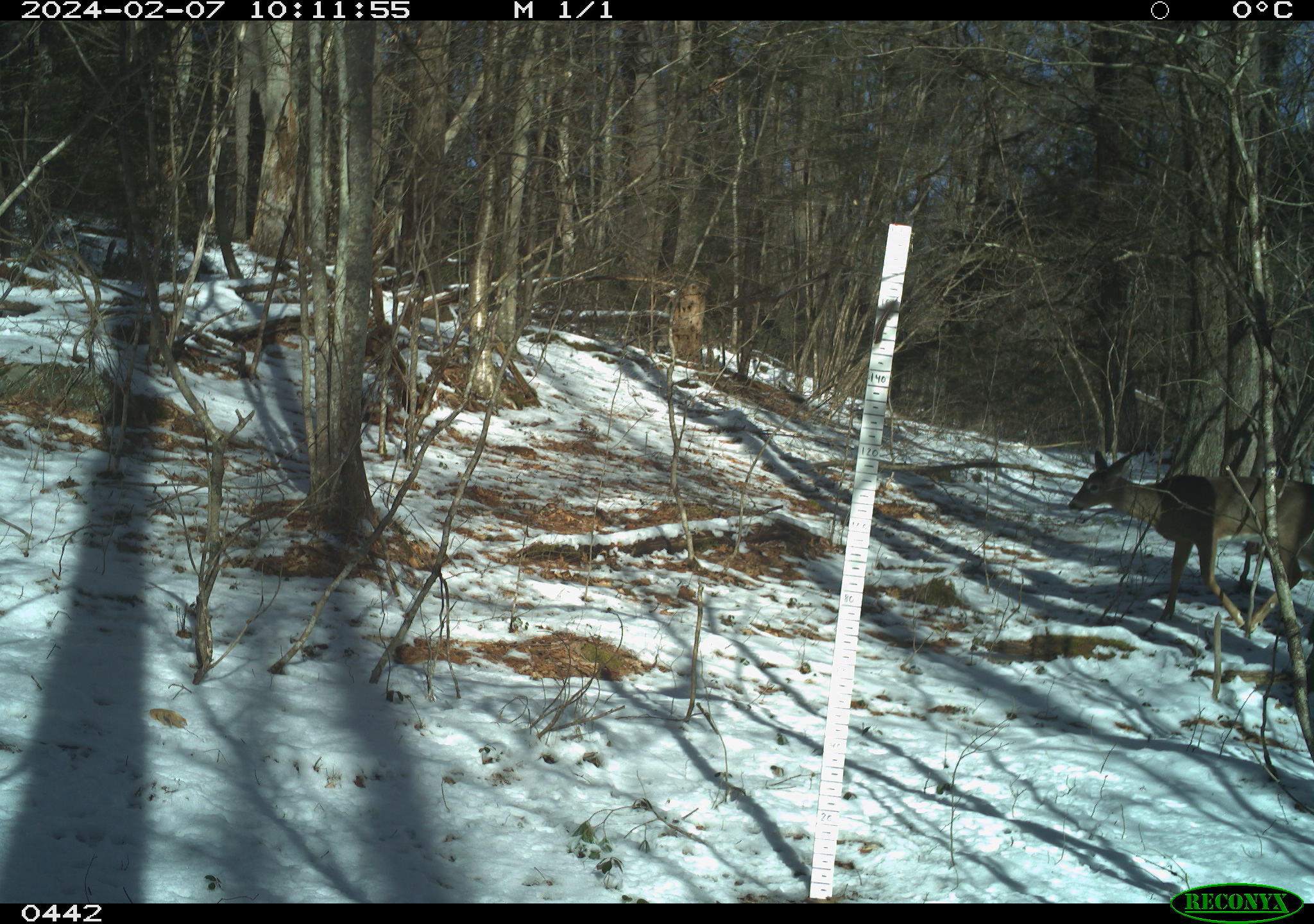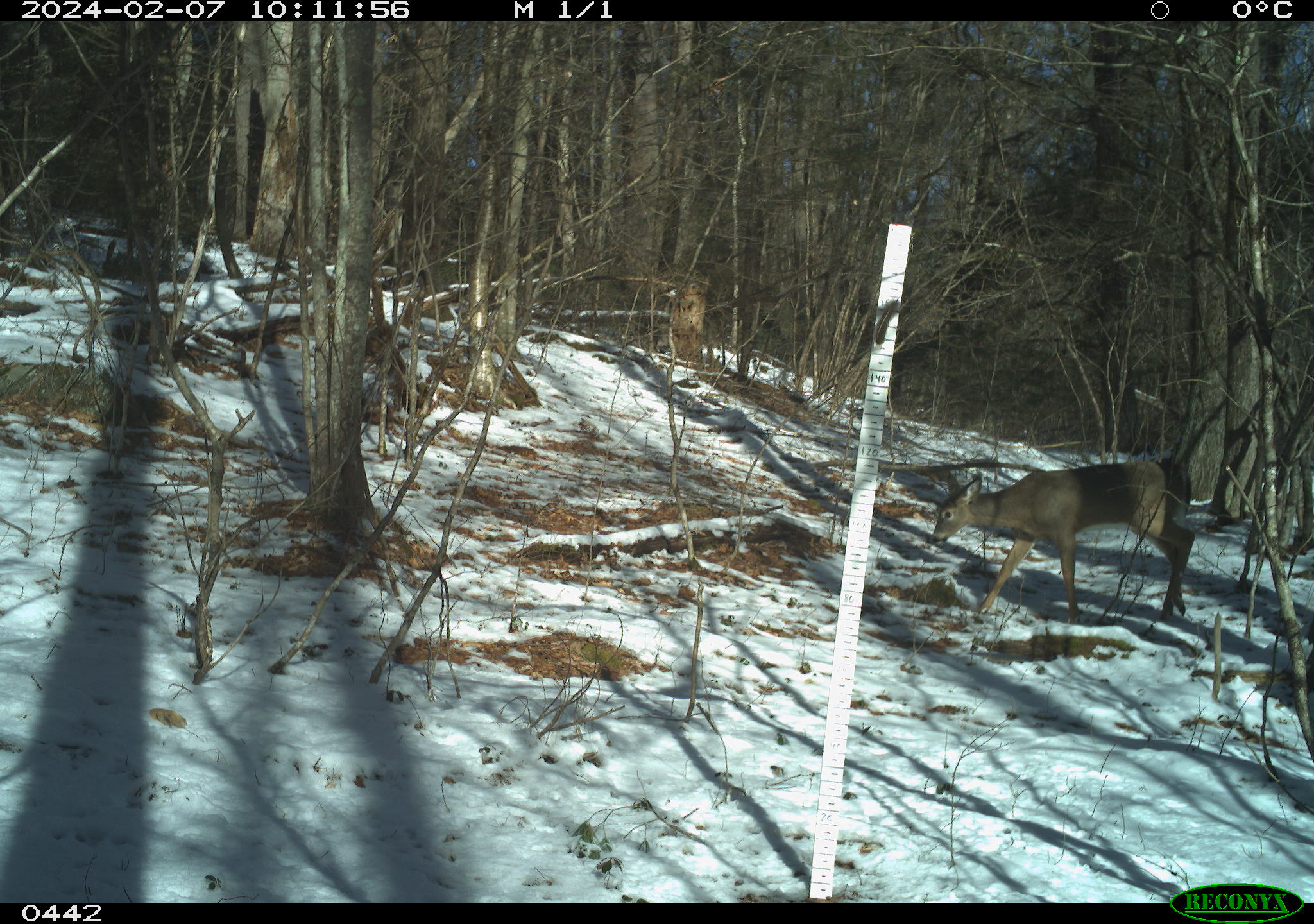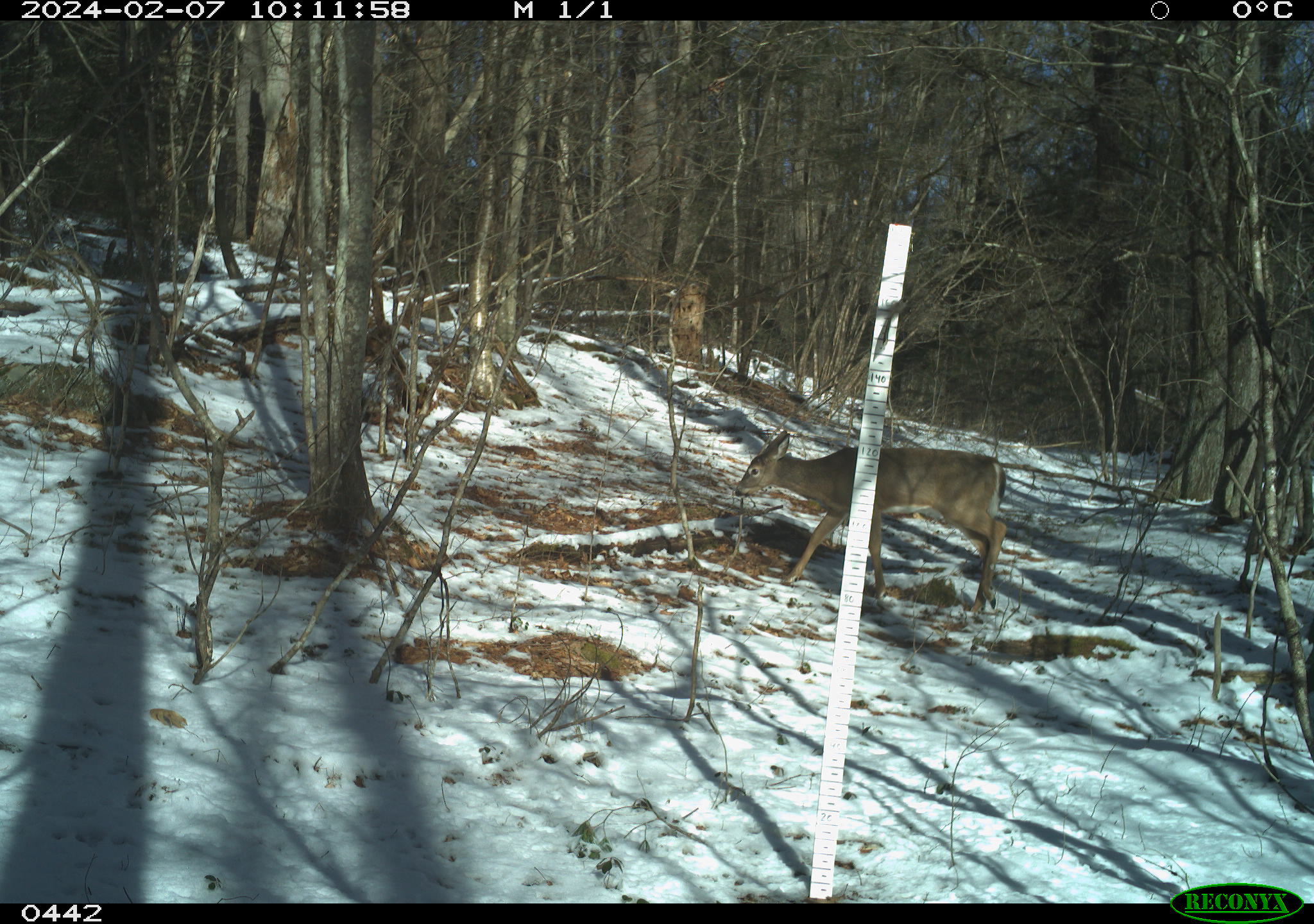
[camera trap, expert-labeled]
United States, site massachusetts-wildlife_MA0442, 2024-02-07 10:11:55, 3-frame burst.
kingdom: Animalia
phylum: Chordata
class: Mammalia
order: Artiodactyla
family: Cervidae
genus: Odocoileus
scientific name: Odocoileus virginianus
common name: white-tailed deer